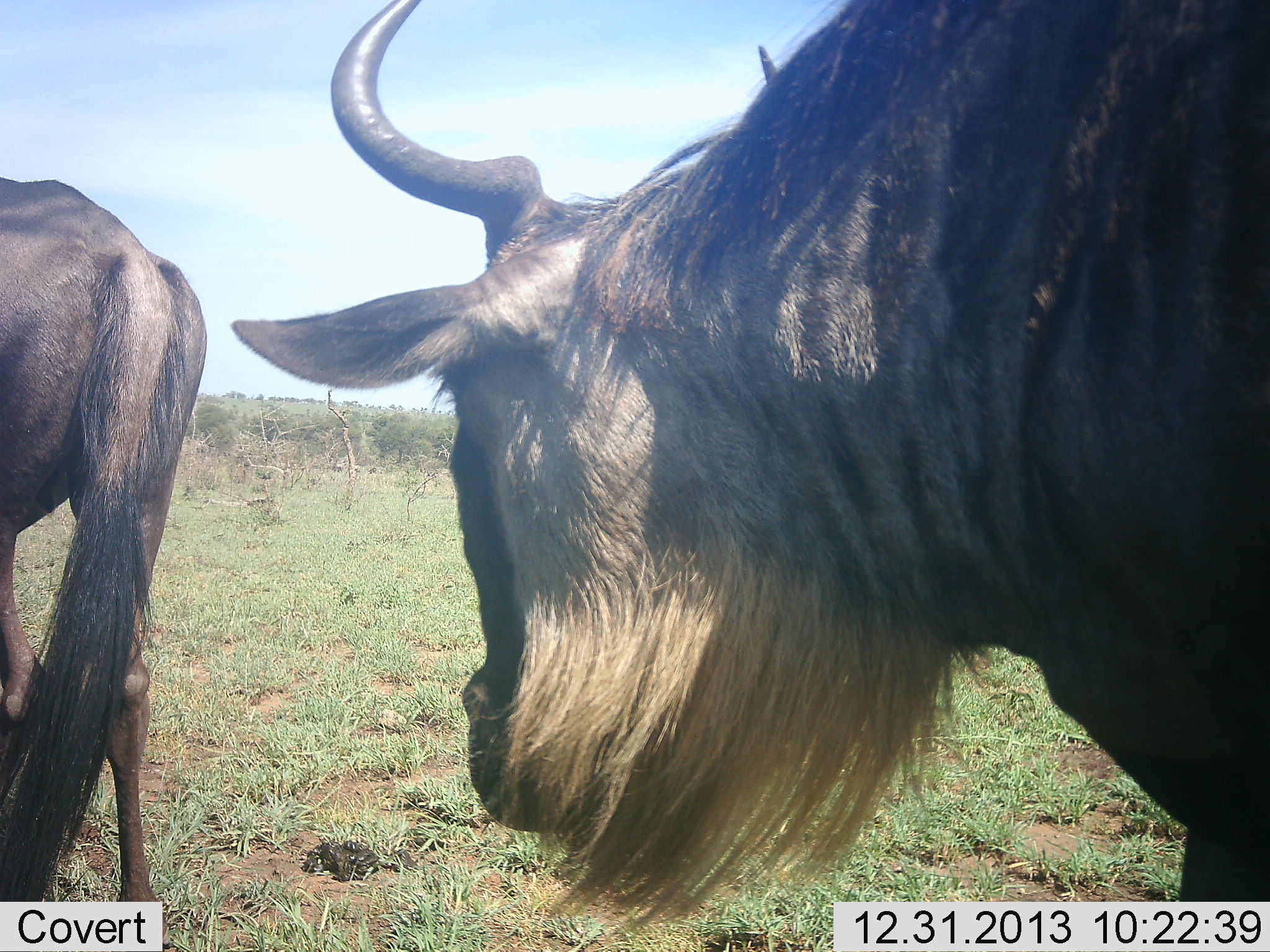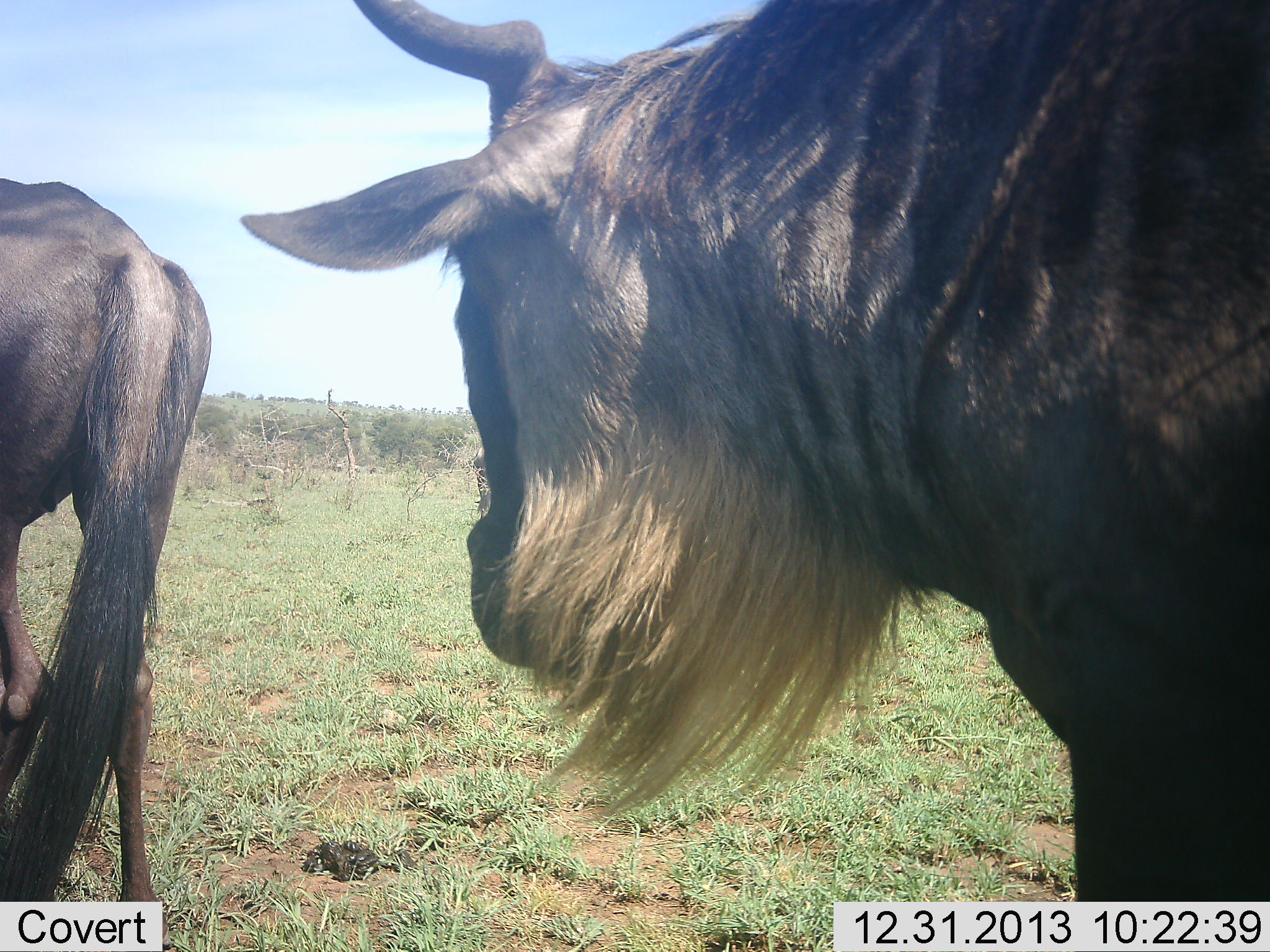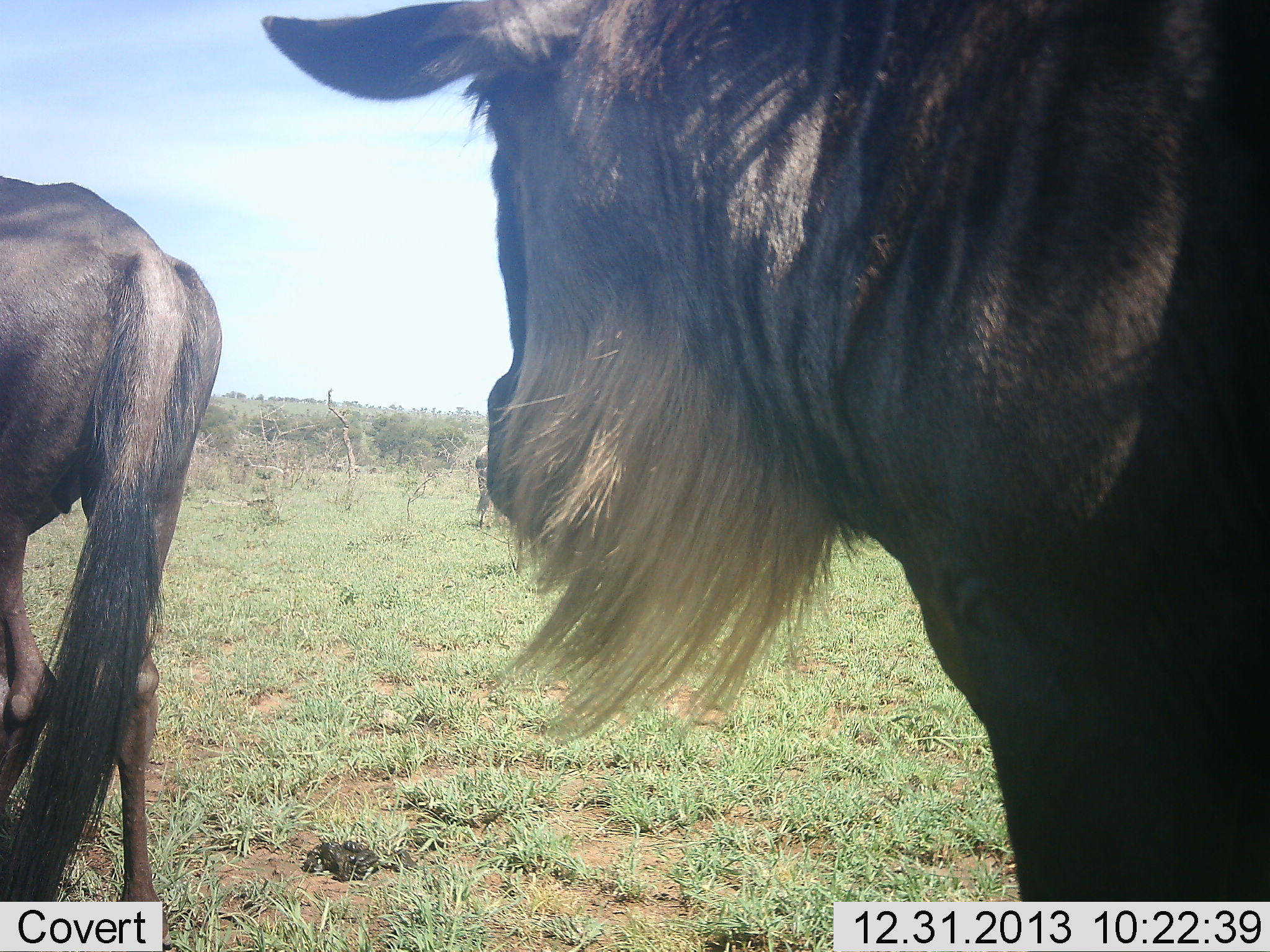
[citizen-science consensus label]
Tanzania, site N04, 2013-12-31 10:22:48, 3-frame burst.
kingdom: Animalia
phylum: Chordata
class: Mammalia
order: Artiodactyla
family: Bovidae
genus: Connochaetes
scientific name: Connochaetes taurinus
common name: blue wildebeest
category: wildebeest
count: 2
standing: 64%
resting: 9%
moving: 27%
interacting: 0%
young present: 0%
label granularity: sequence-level